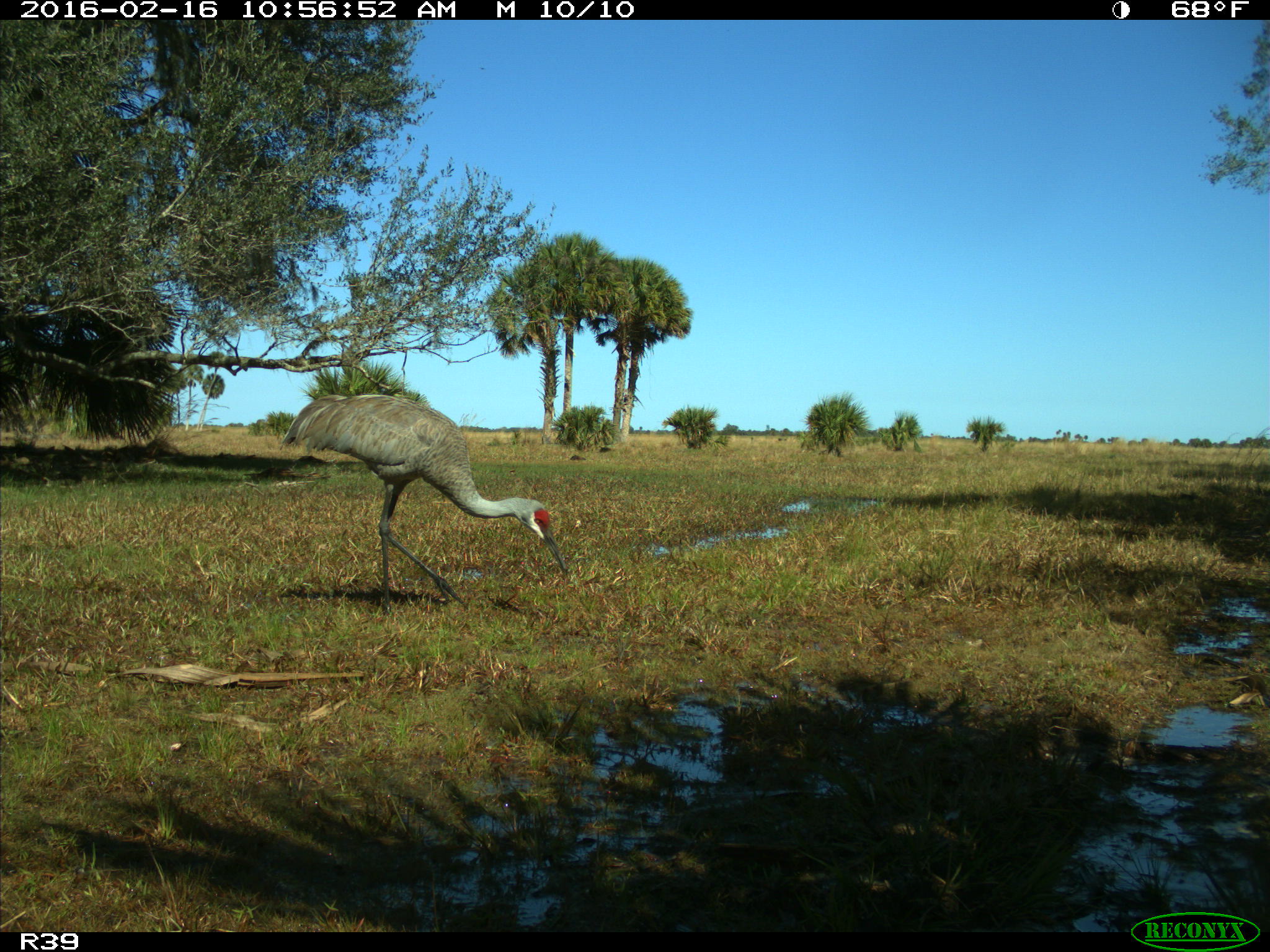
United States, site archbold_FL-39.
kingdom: Animalia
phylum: Chordata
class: Aves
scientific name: Aves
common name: birds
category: unidentified bird